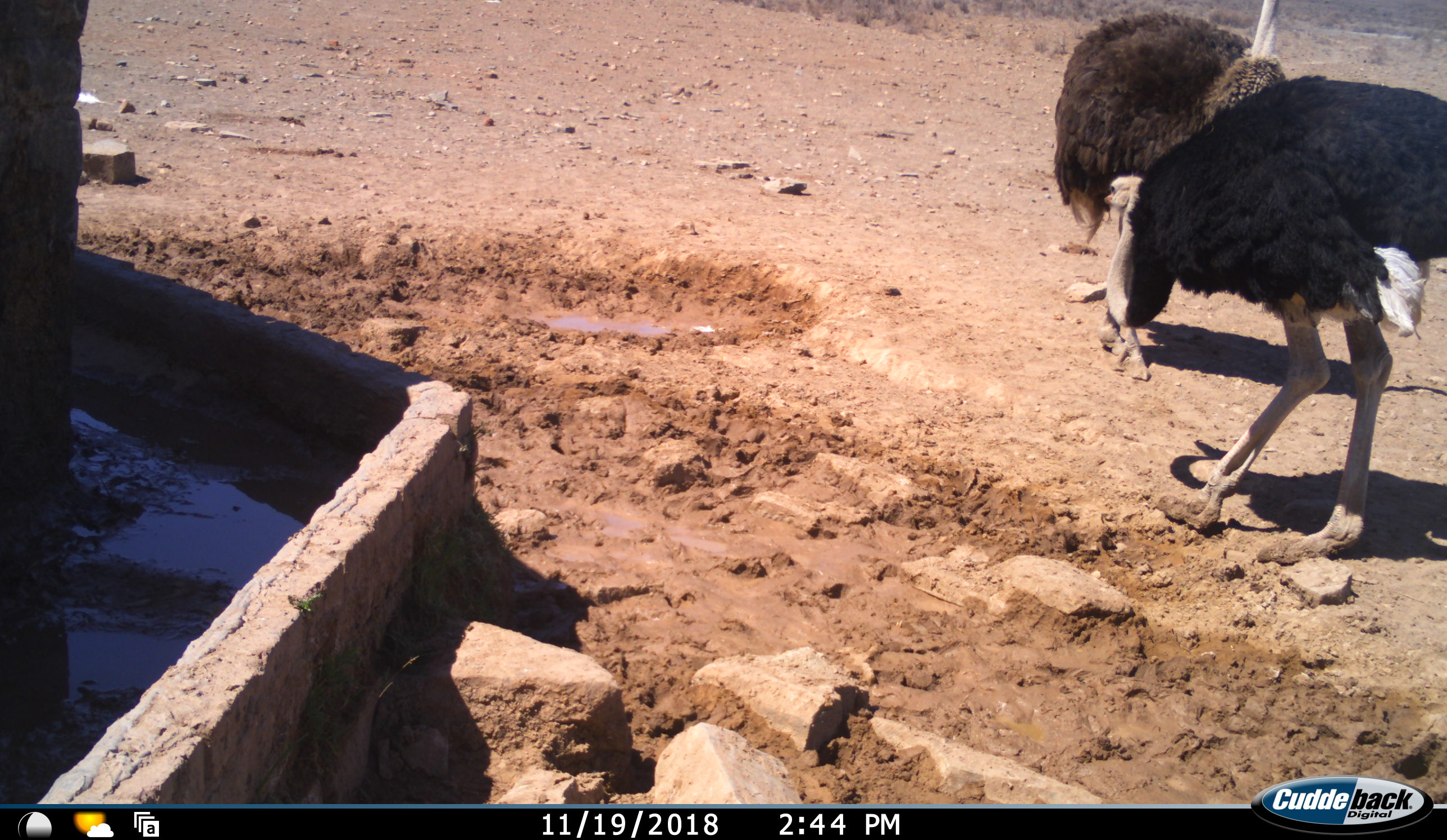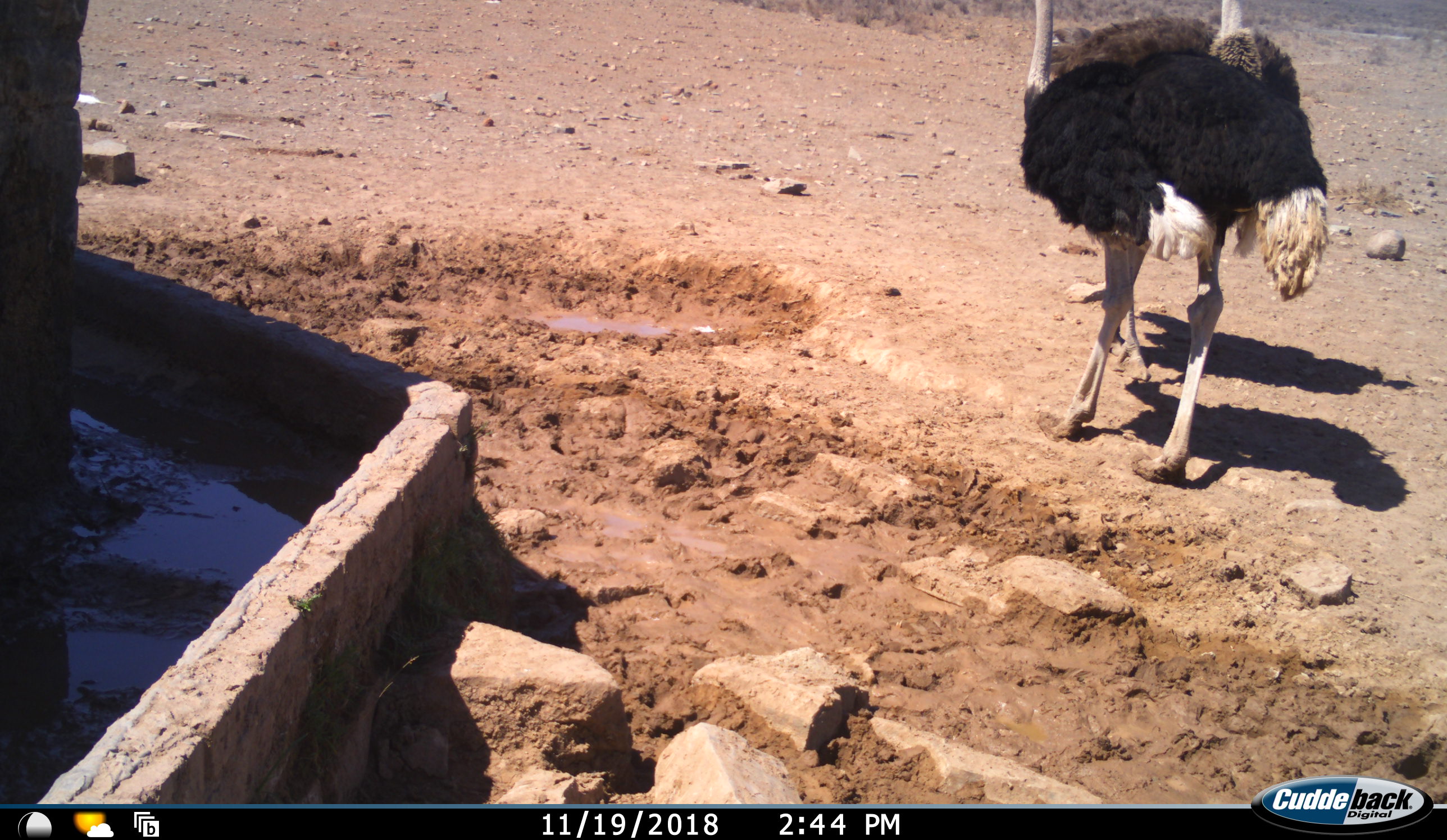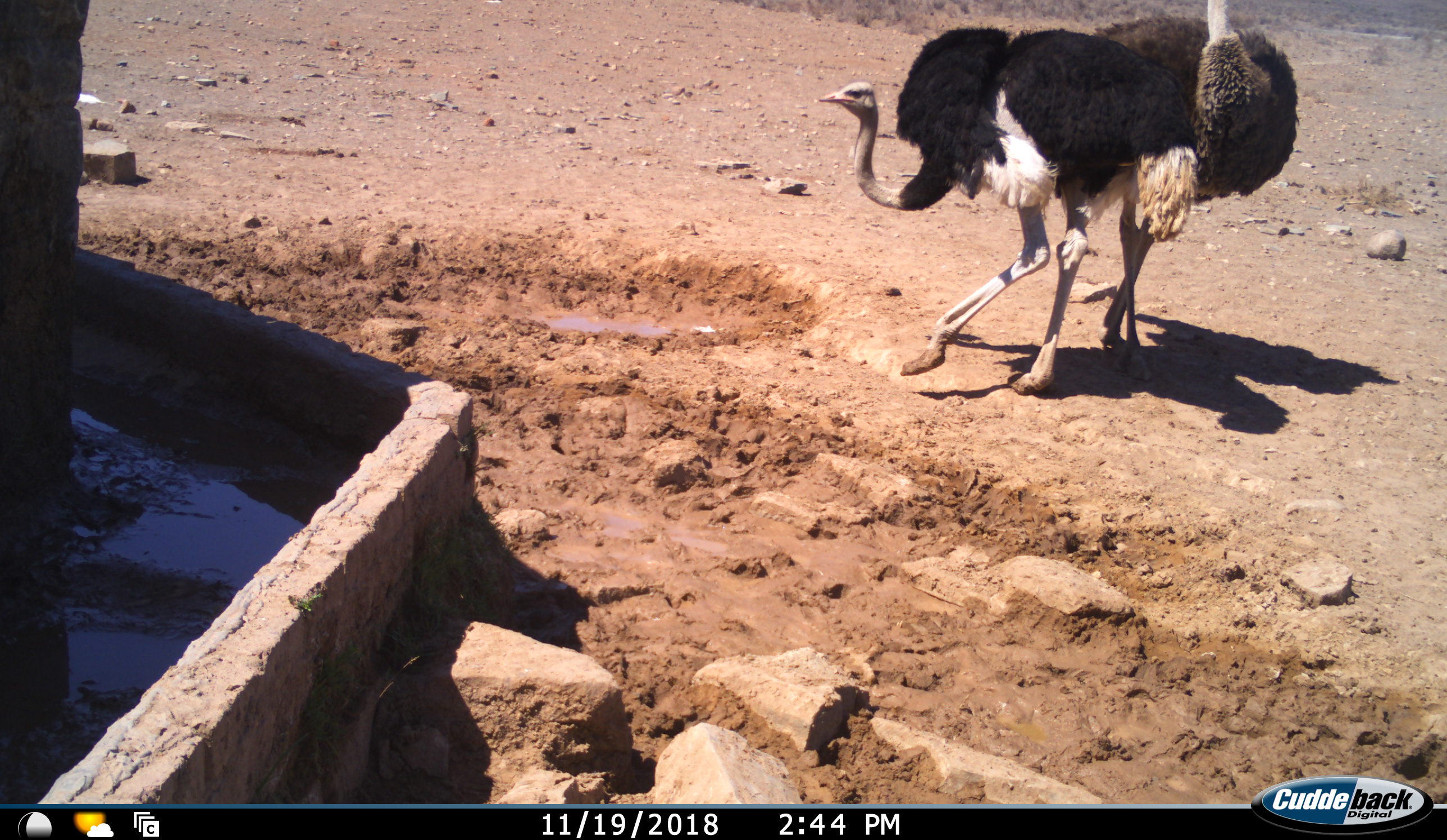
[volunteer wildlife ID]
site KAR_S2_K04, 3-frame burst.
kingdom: Animalia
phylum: Chordata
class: Aves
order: Struthioniformes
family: Struthionidae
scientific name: Struthionidae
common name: ostrich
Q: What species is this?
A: Ostrich (Struthionidae).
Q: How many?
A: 2.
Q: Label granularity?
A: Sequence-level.